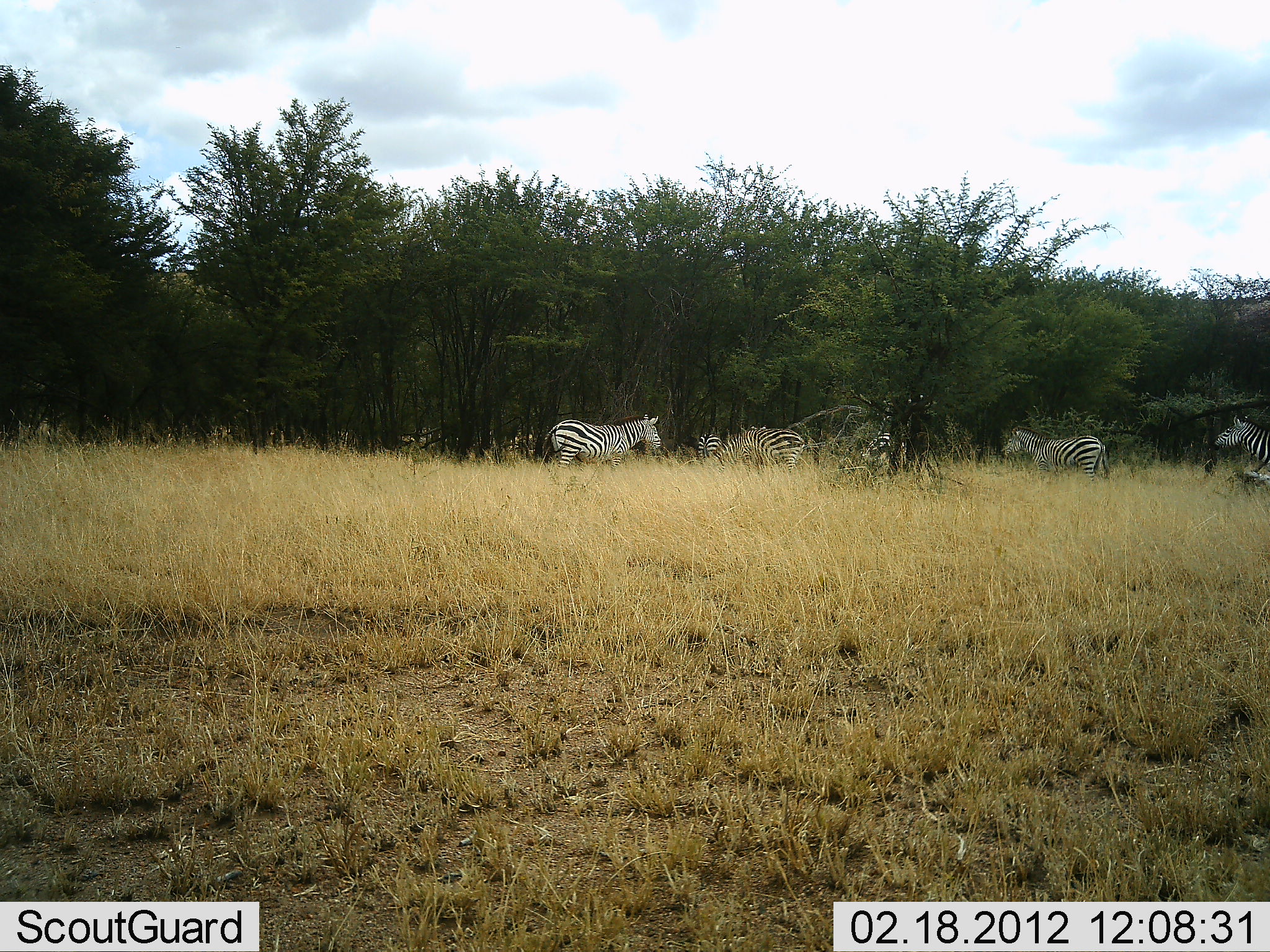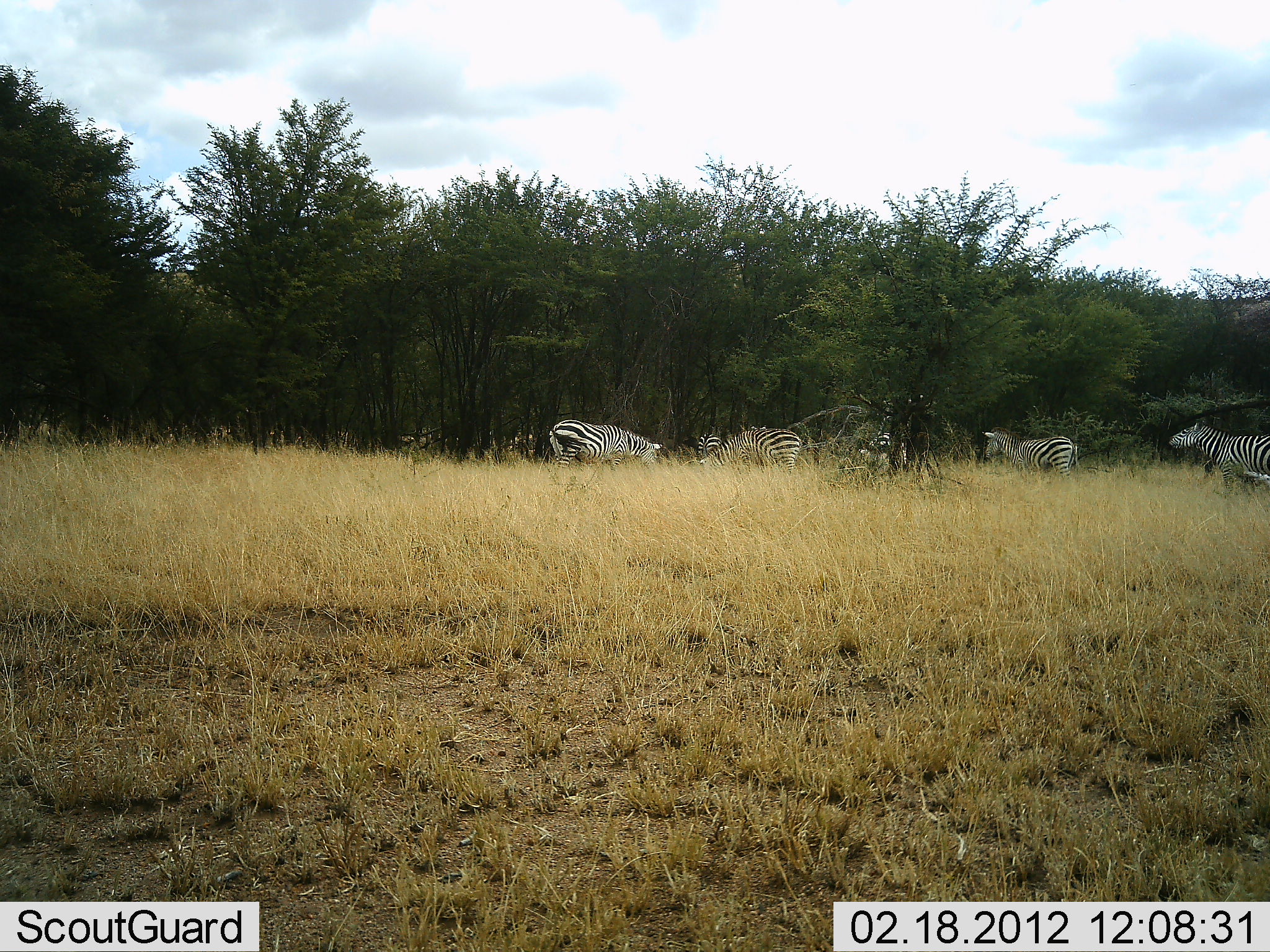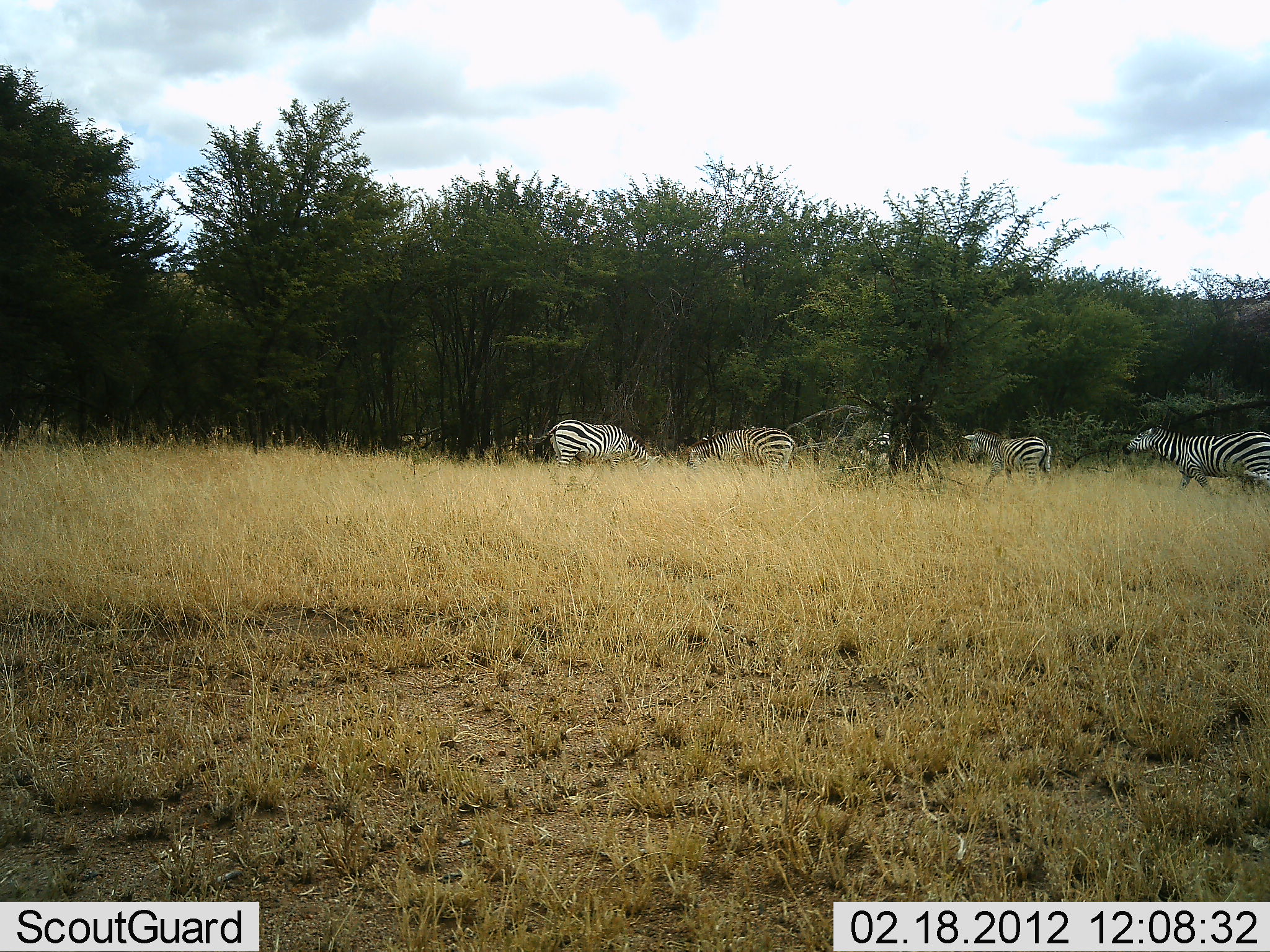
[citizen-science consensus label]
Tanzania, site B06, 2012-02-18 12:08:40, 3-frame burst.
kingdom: Animalia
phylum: Chordata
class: Mammalia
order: Perissodactyla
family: Equidae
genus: Equus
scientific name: Equus quagga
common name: plains zebra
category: zebra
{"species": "zebra (plains zebra) (Equus quagga)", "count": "5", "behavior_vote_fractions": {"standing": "33%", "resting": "0%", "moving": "70%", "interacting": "11%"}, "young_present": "0%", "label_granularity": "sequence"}